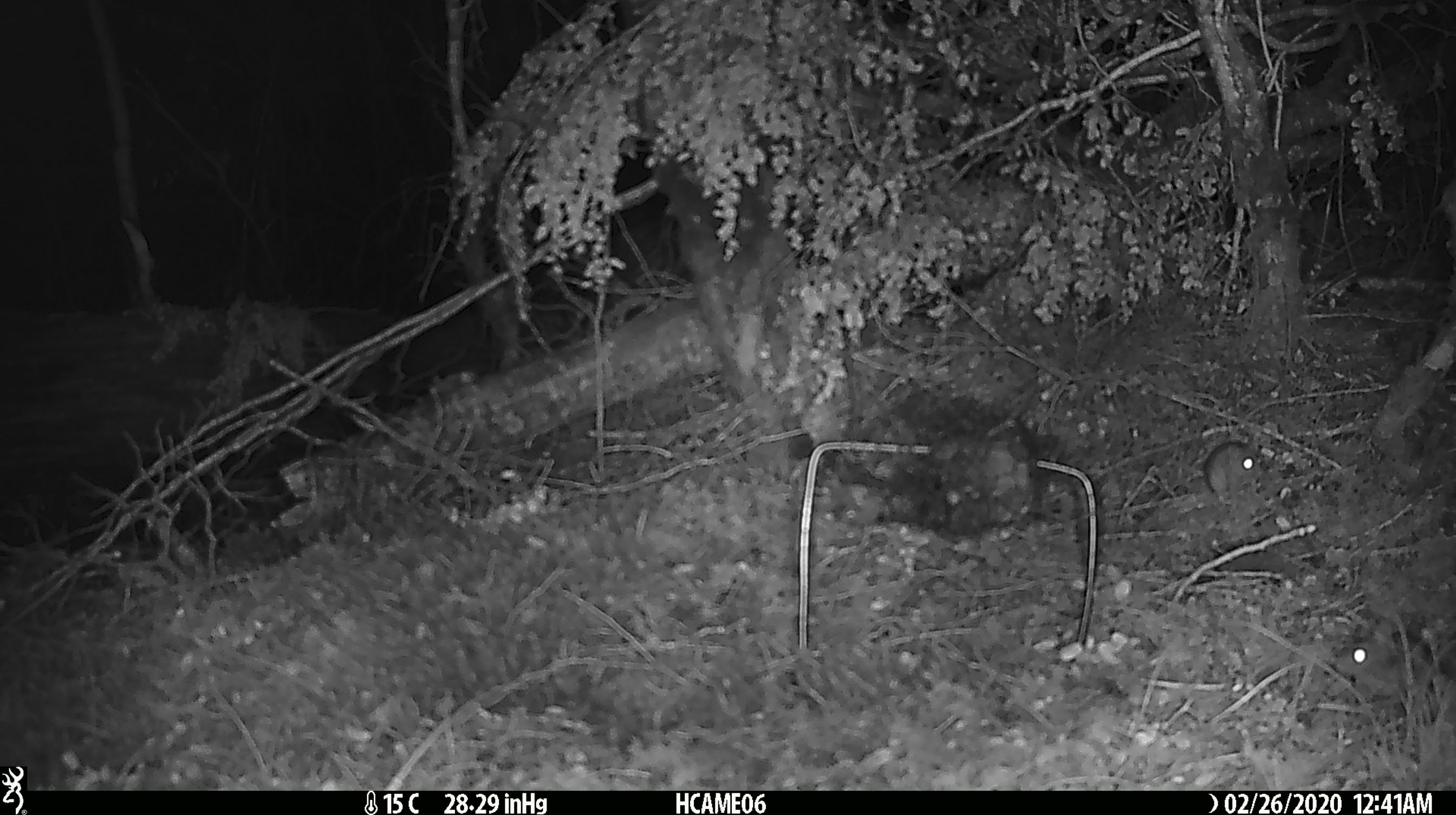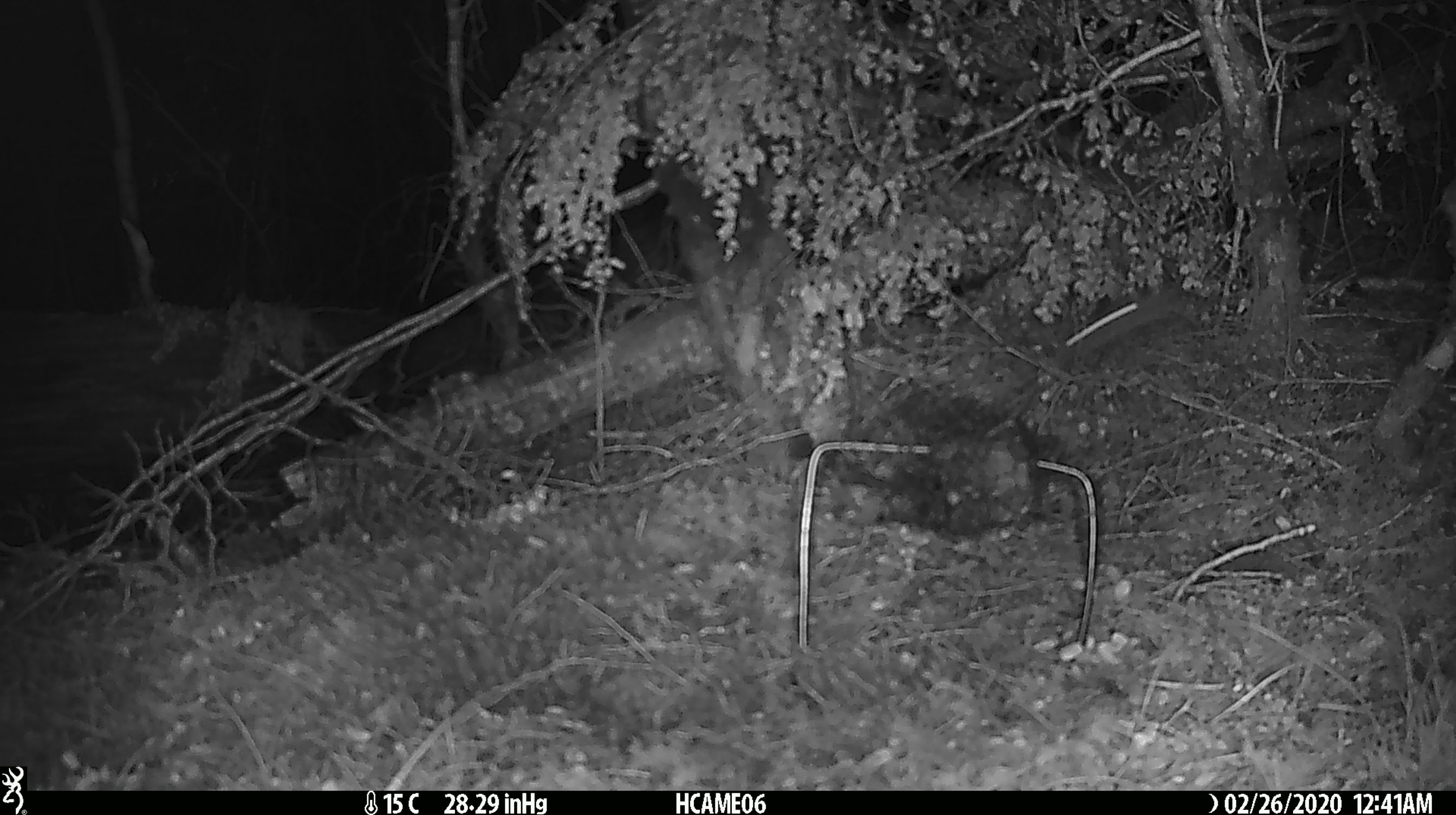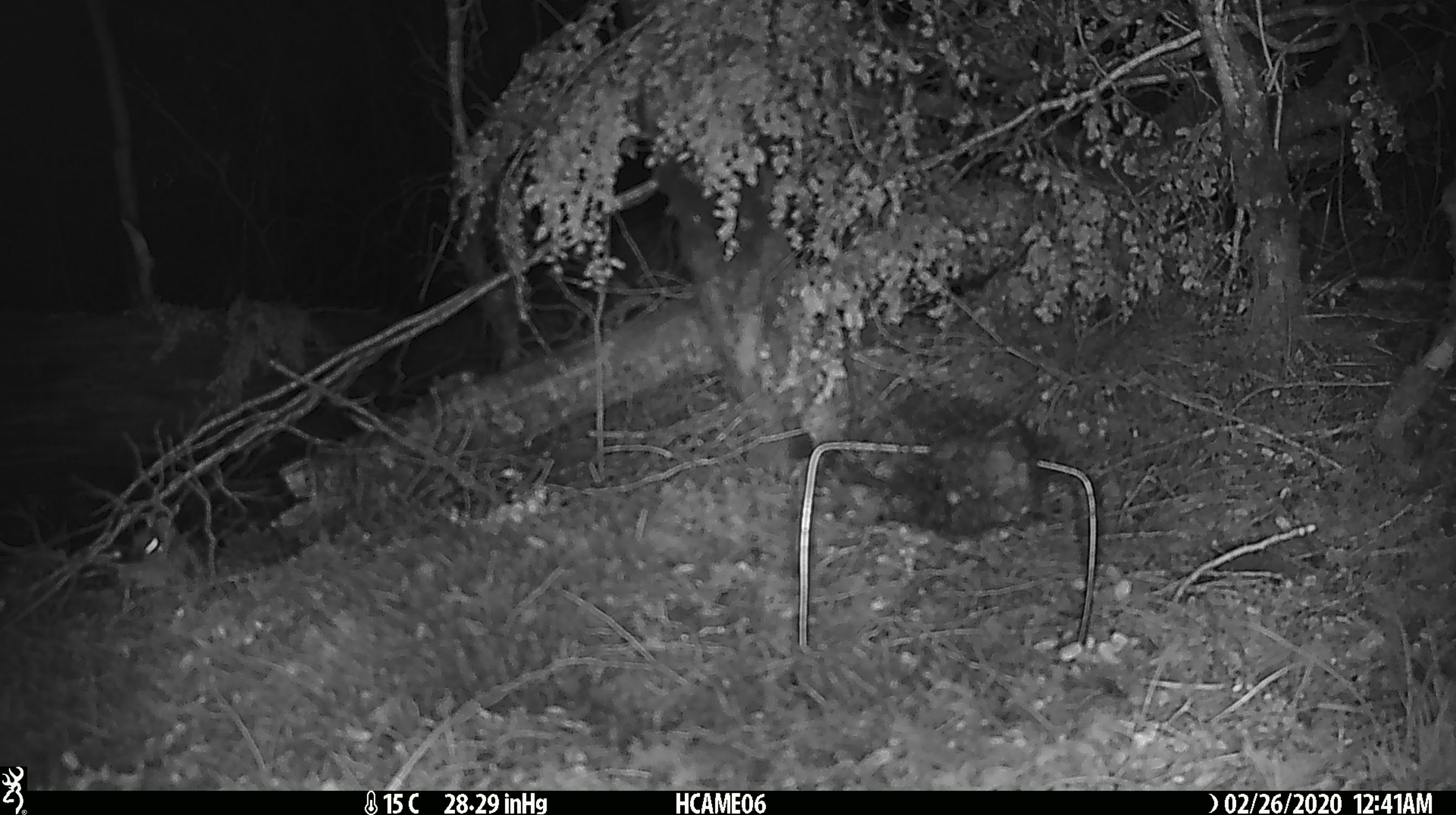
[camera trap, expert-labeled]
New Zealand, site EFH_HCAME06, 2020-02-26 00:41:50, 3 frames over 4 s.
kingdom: Animalia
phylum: Chordata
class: Mammalia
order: Rodentia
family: Muridae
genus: Mus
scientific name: Mus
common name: mouse